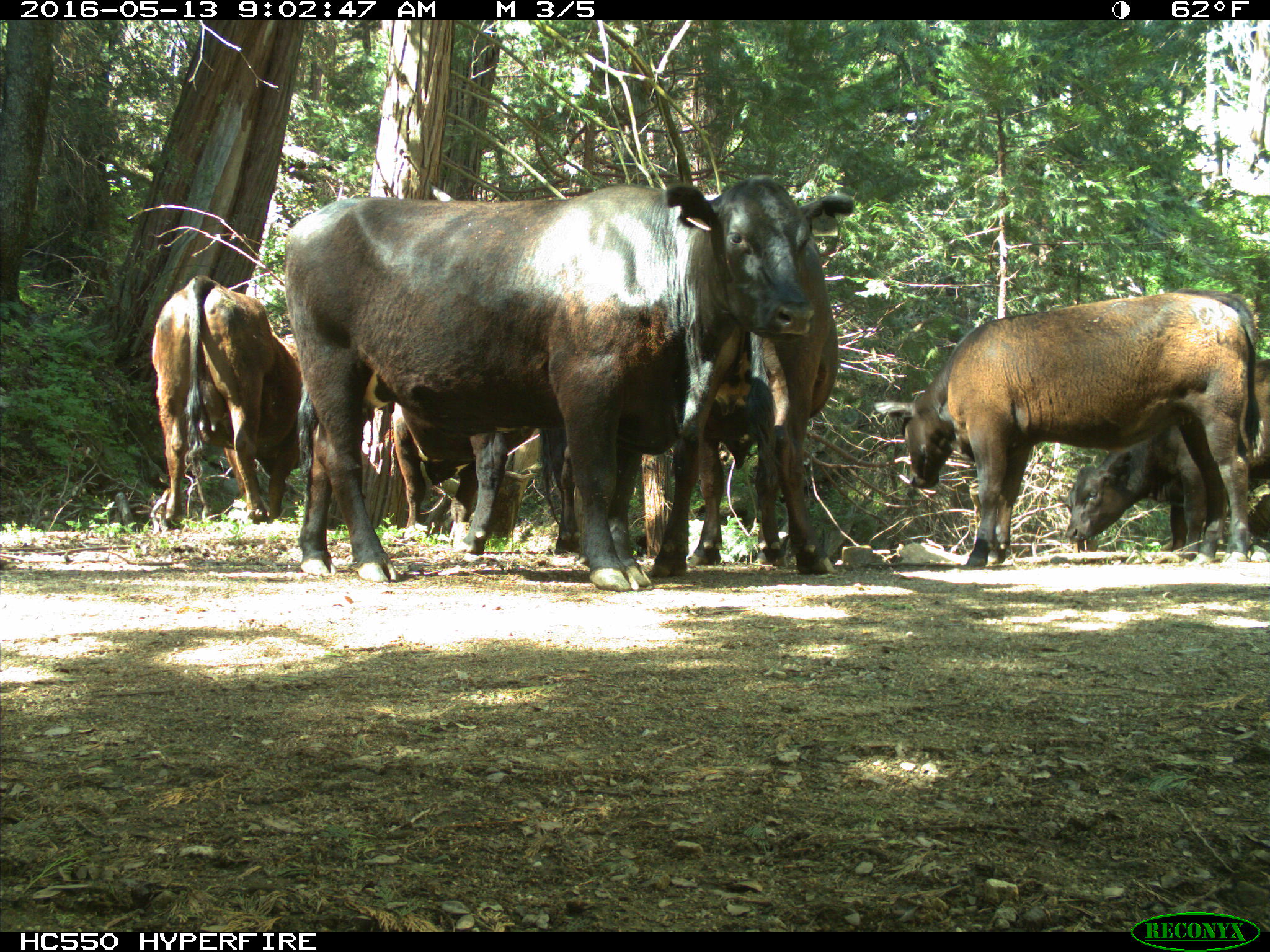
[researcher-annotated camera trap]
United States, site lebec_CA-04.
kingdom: Animalia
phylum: Chordata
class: Mammalia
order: Artiodactyla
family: Bovidae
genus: Bos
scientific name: Bos taurus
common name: domestic cow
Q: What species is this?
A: Bos taurus (domestic cow).